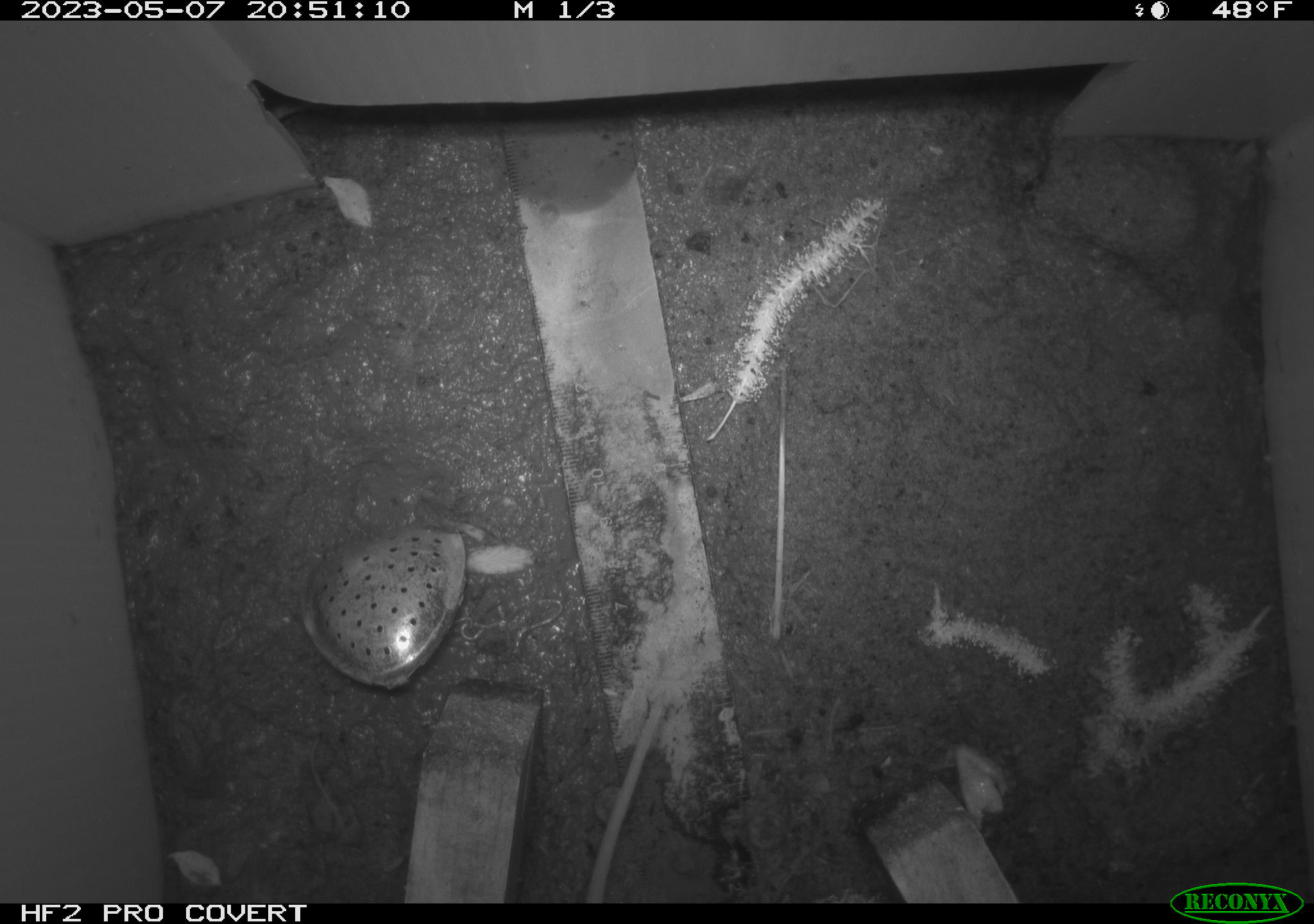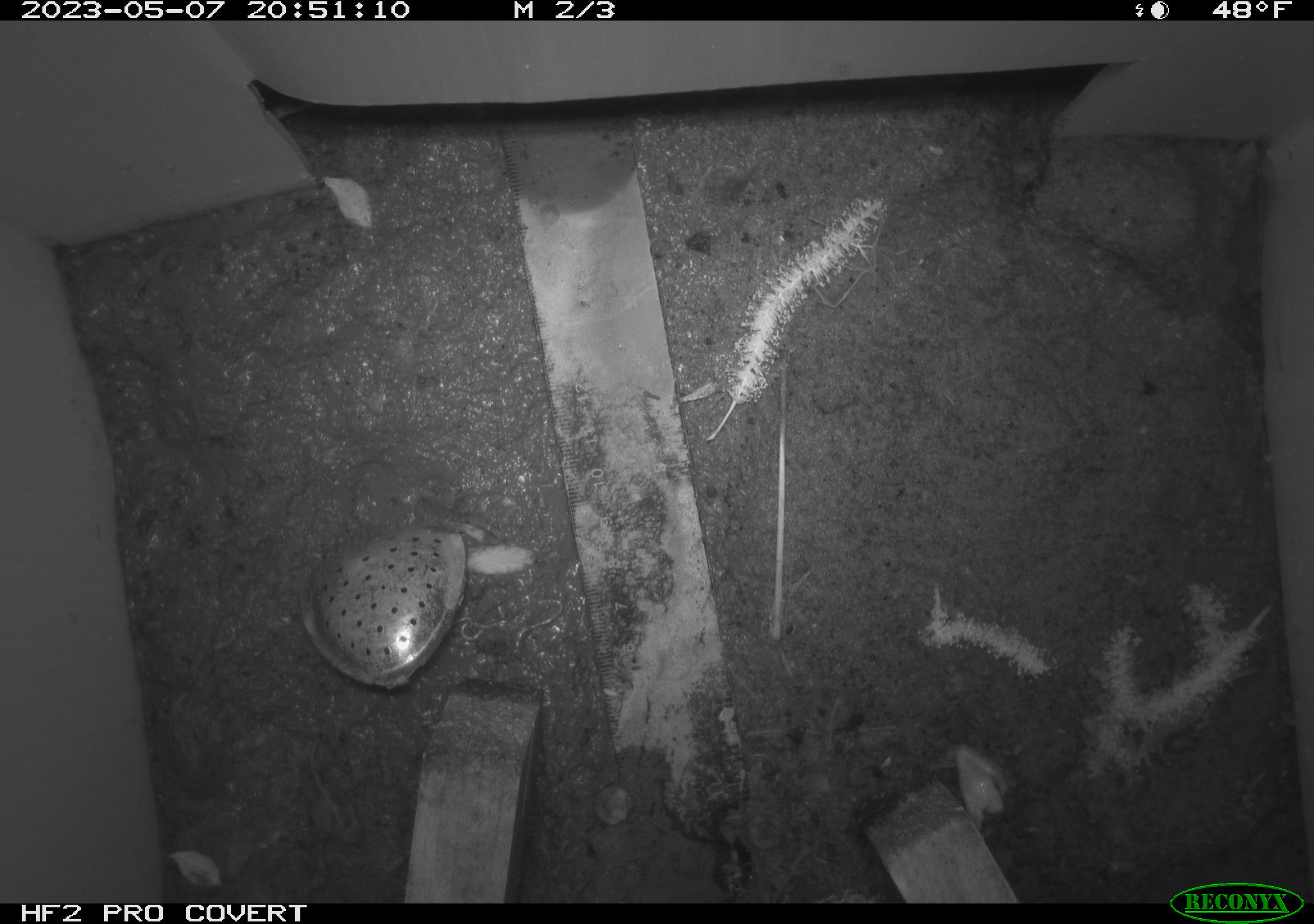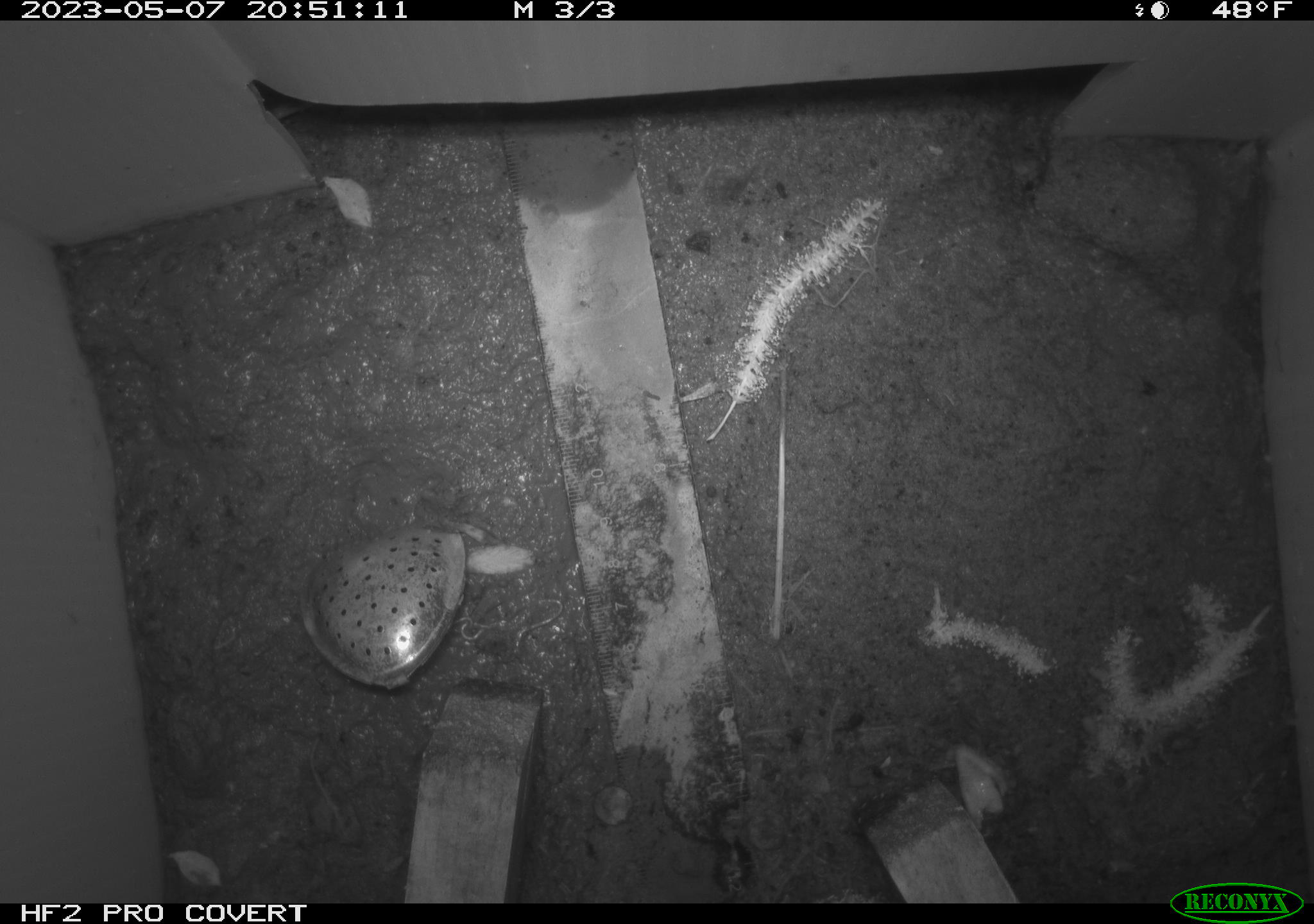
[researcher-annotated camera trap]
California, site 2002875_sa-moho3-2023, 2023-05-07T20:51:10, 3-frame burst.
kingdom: Animalia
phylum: Chordata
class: Mammalia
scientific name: Mammalia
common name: small mammal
Small mammal (Mammalia).